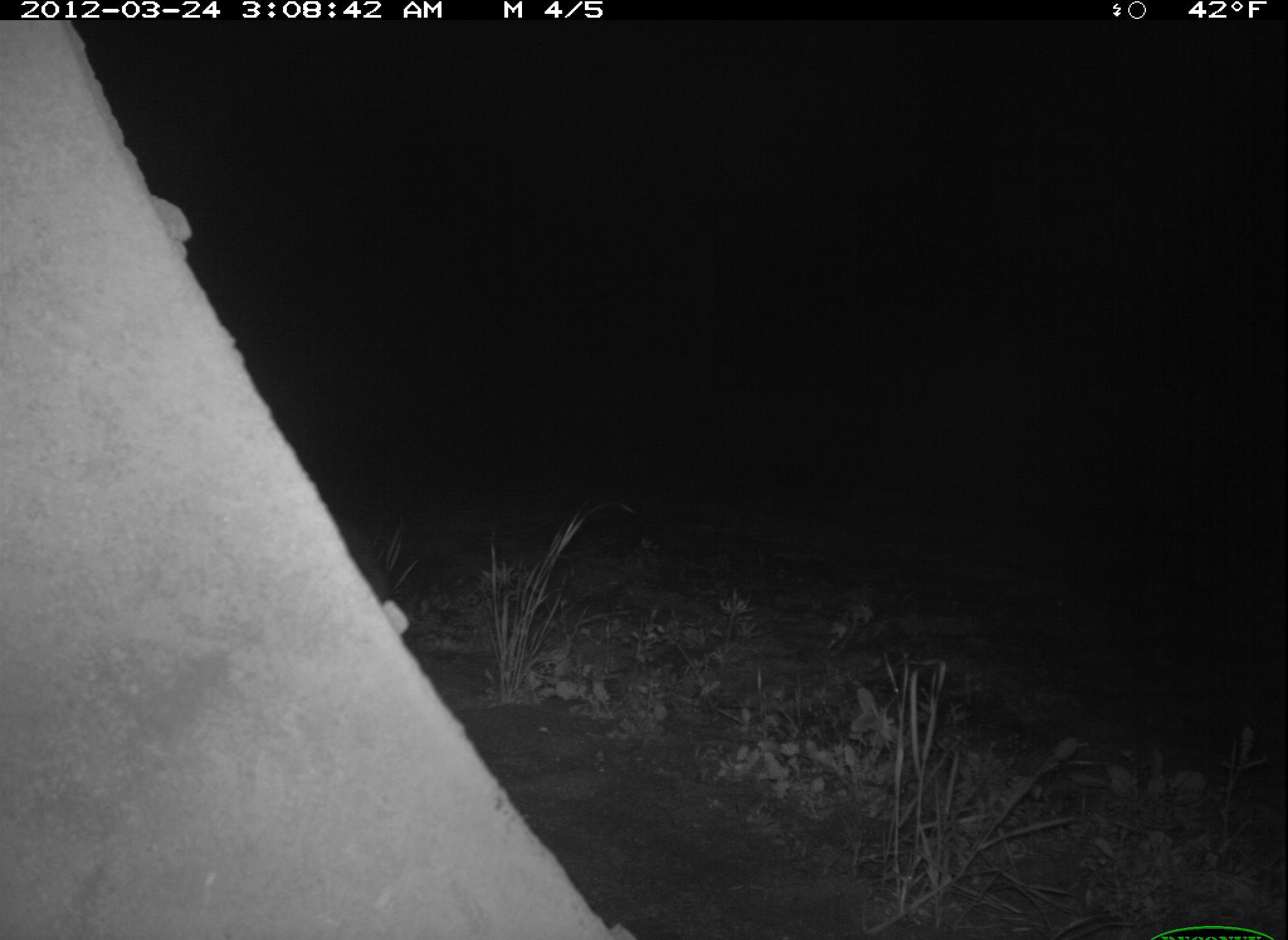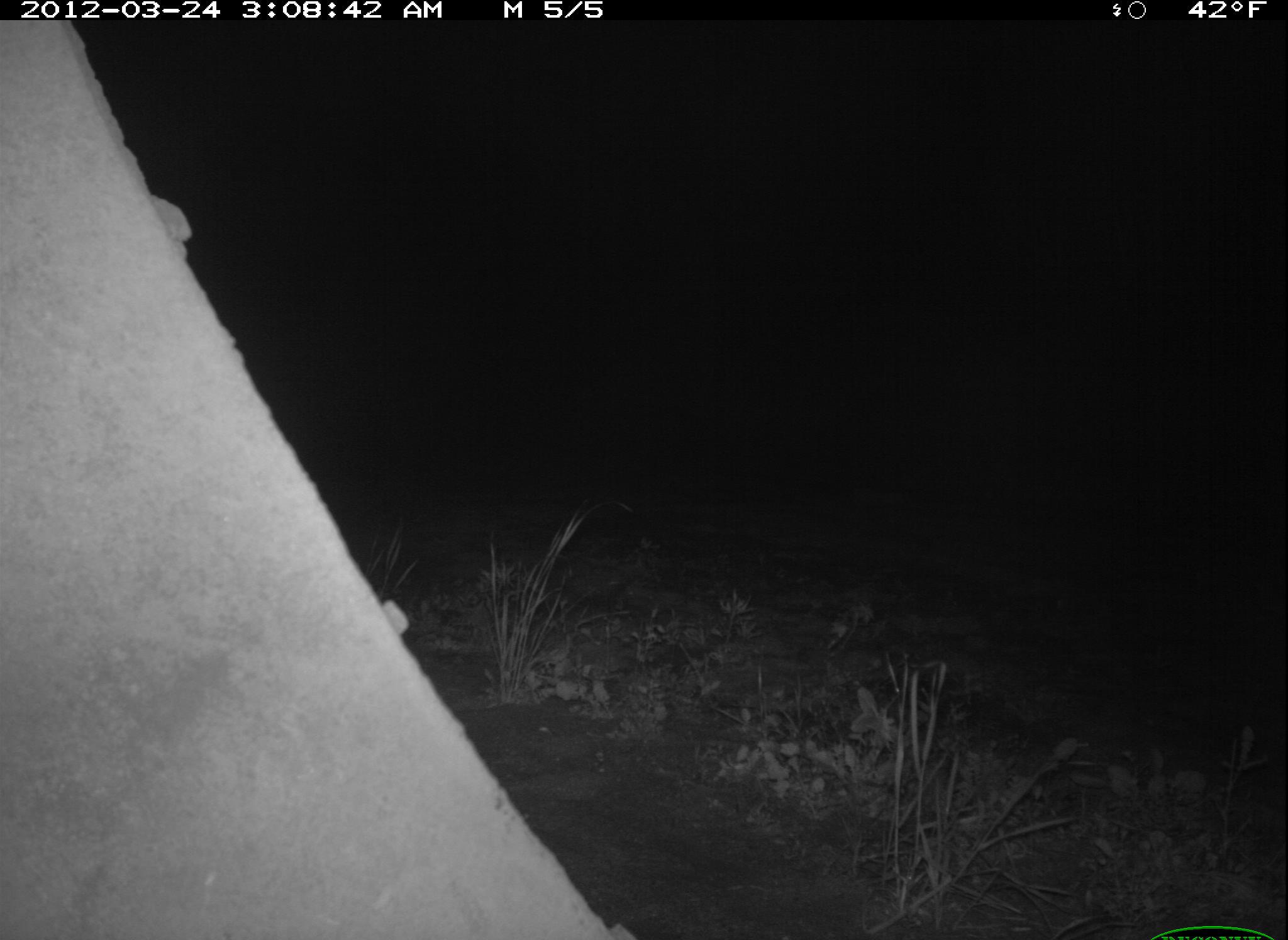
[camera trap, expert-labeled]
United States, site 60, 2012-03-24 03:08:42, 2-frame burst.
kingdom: Animalia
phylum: Chordata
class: Mammalia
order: Carnivora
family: Procyonidae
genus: Procyon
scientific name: Procyon lotor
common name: raccoon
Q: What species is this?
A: Raccoon (Procyon lotor).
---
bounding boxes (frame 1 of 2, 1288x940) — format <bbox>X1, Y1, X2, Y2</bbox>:
raccoon: <bbox>332, 511, 388, 601</bbox>